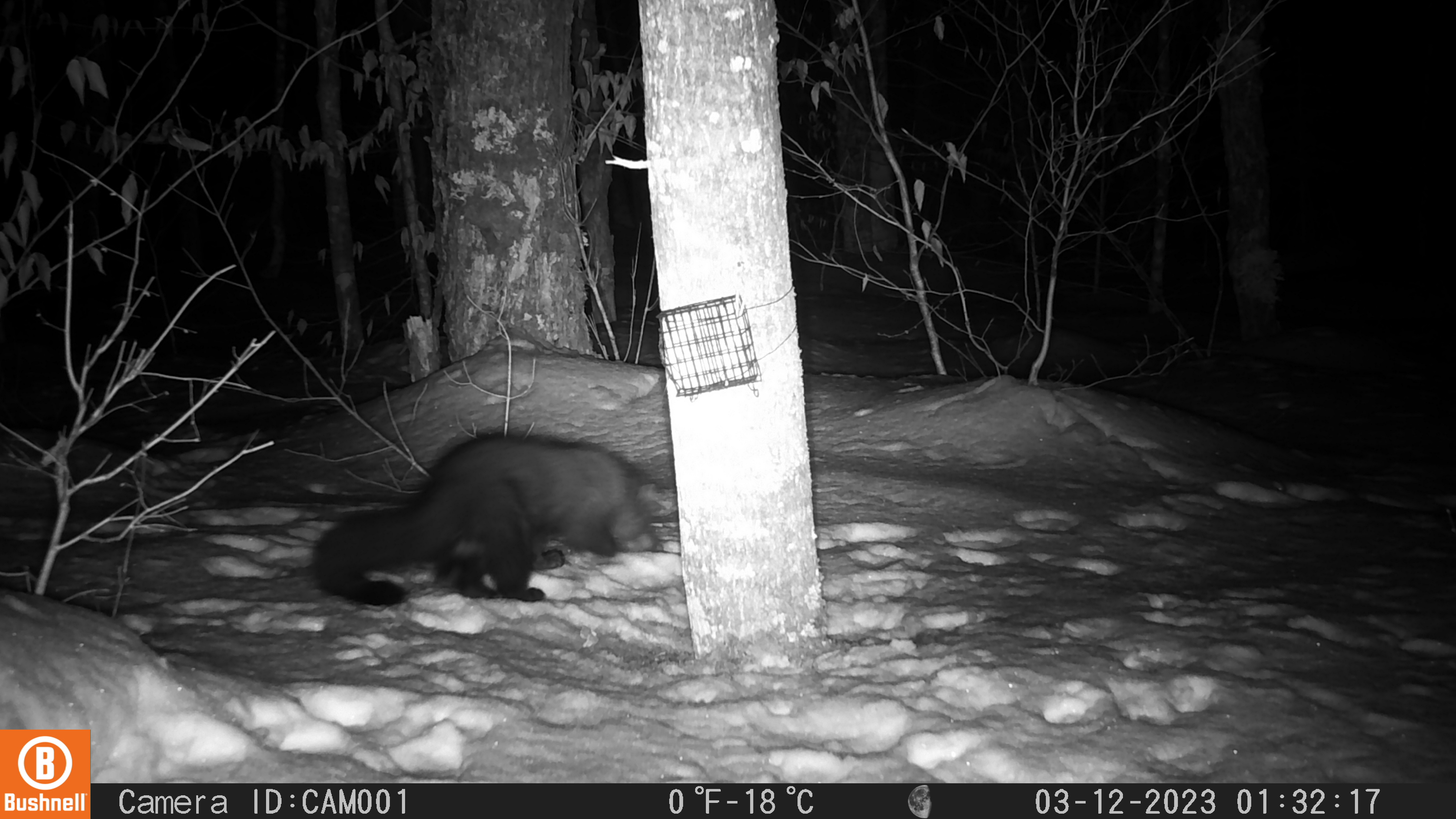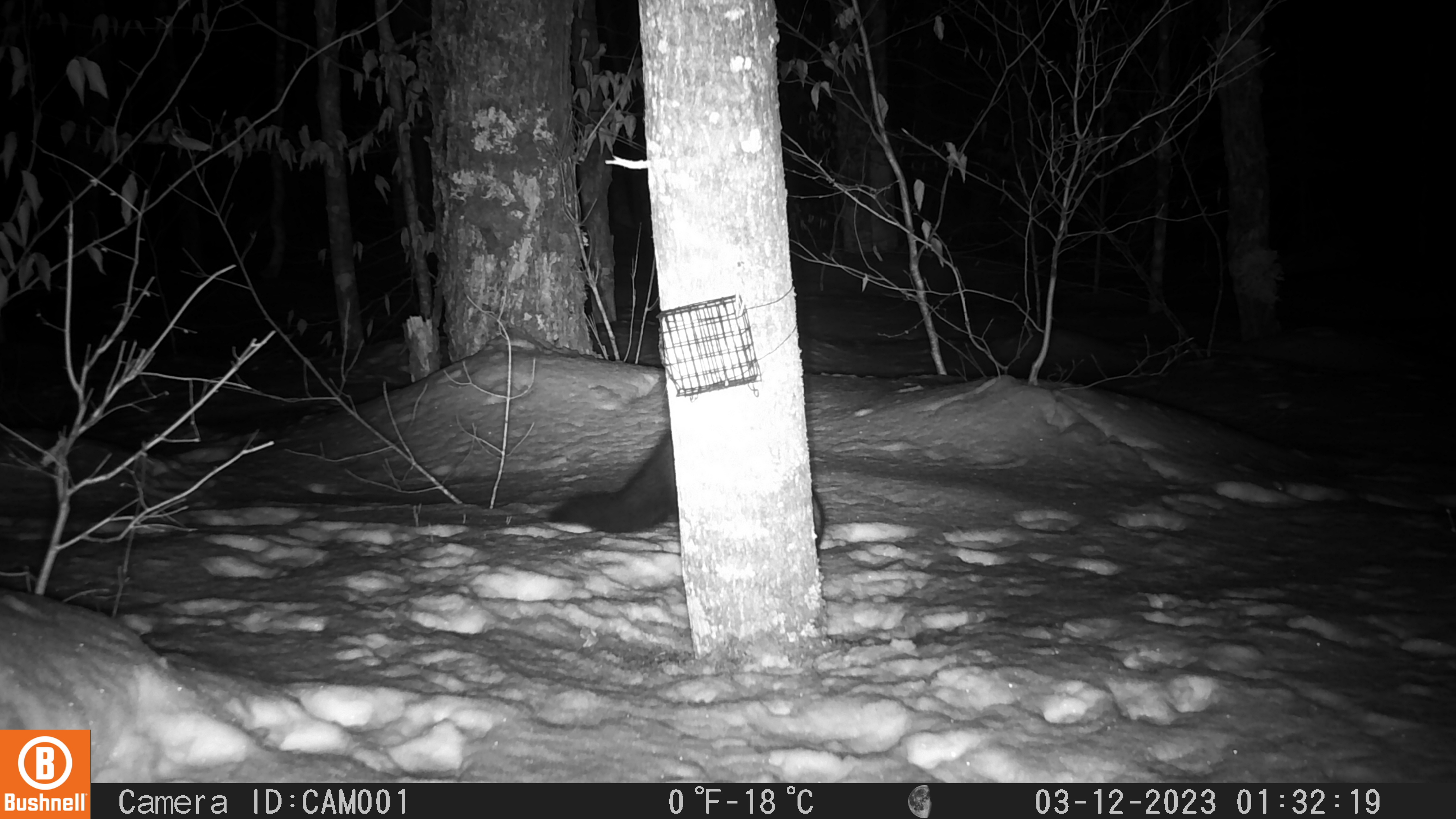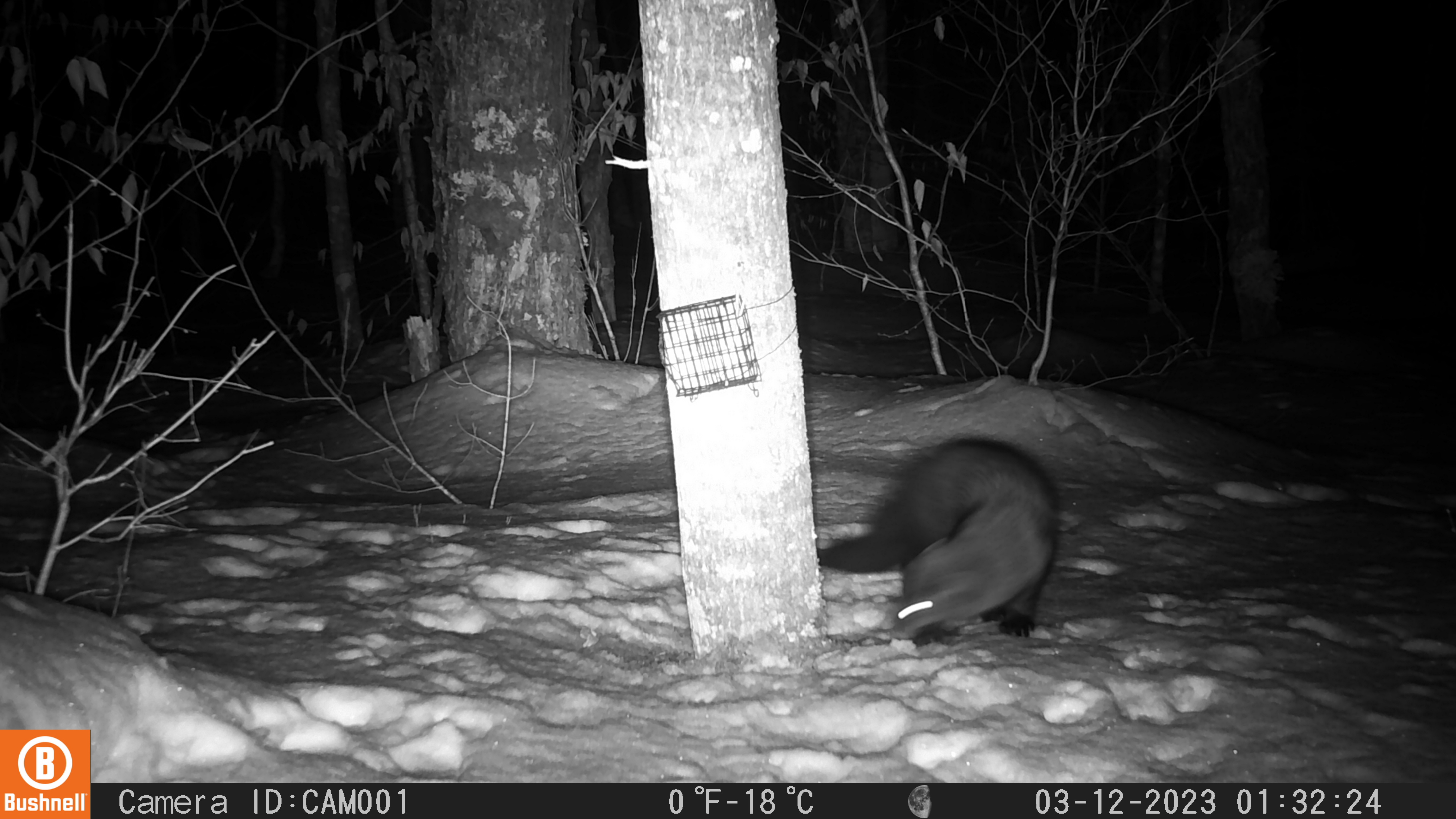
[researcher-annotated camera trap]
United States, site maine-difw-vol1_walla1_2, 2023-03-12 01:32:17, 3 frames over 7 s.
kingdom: Animalia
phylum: Chordata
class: Mammalia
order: Carnivora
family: Mustelidae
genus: Pekania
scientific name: Pekania pennanti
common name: fisher